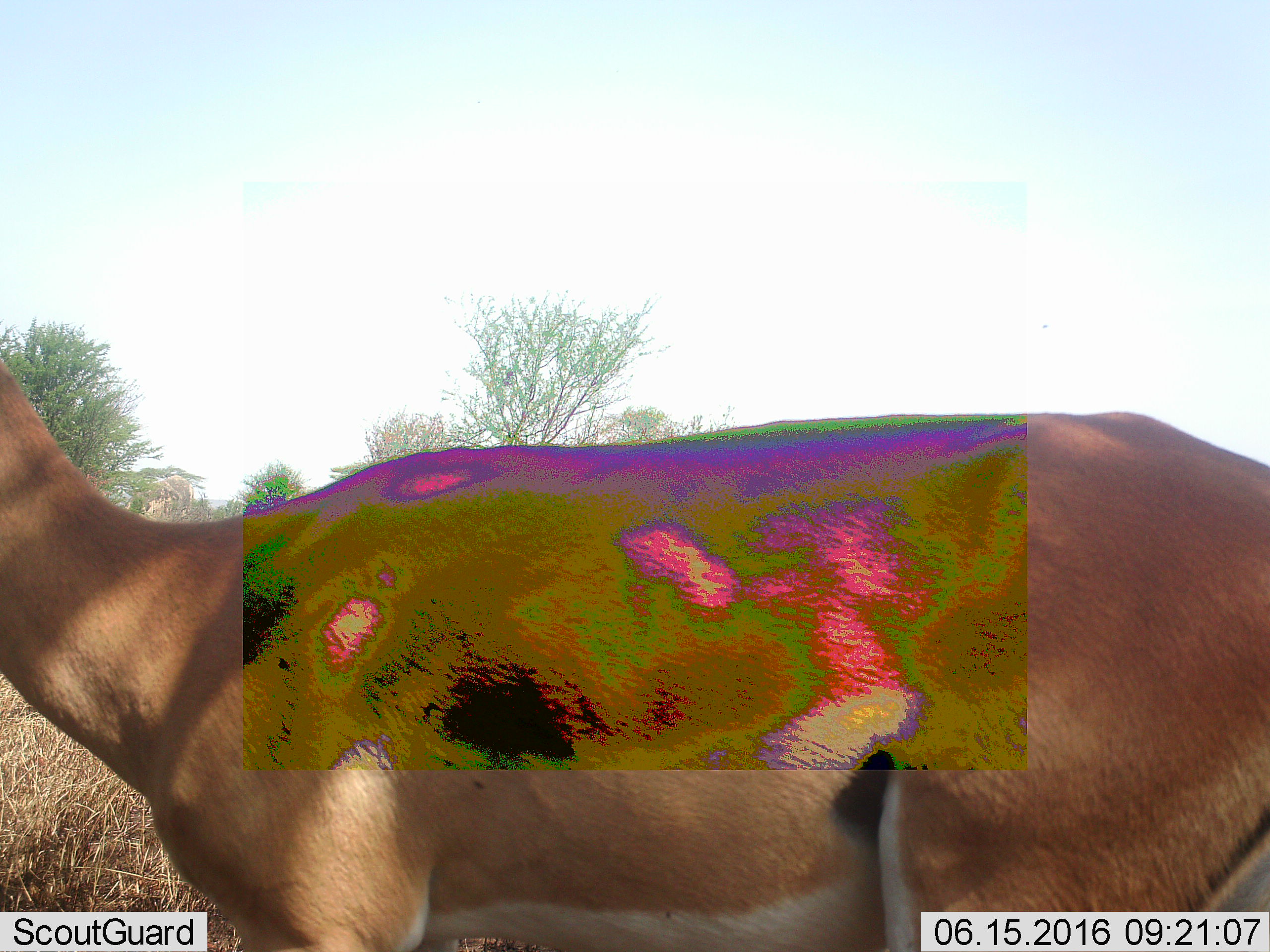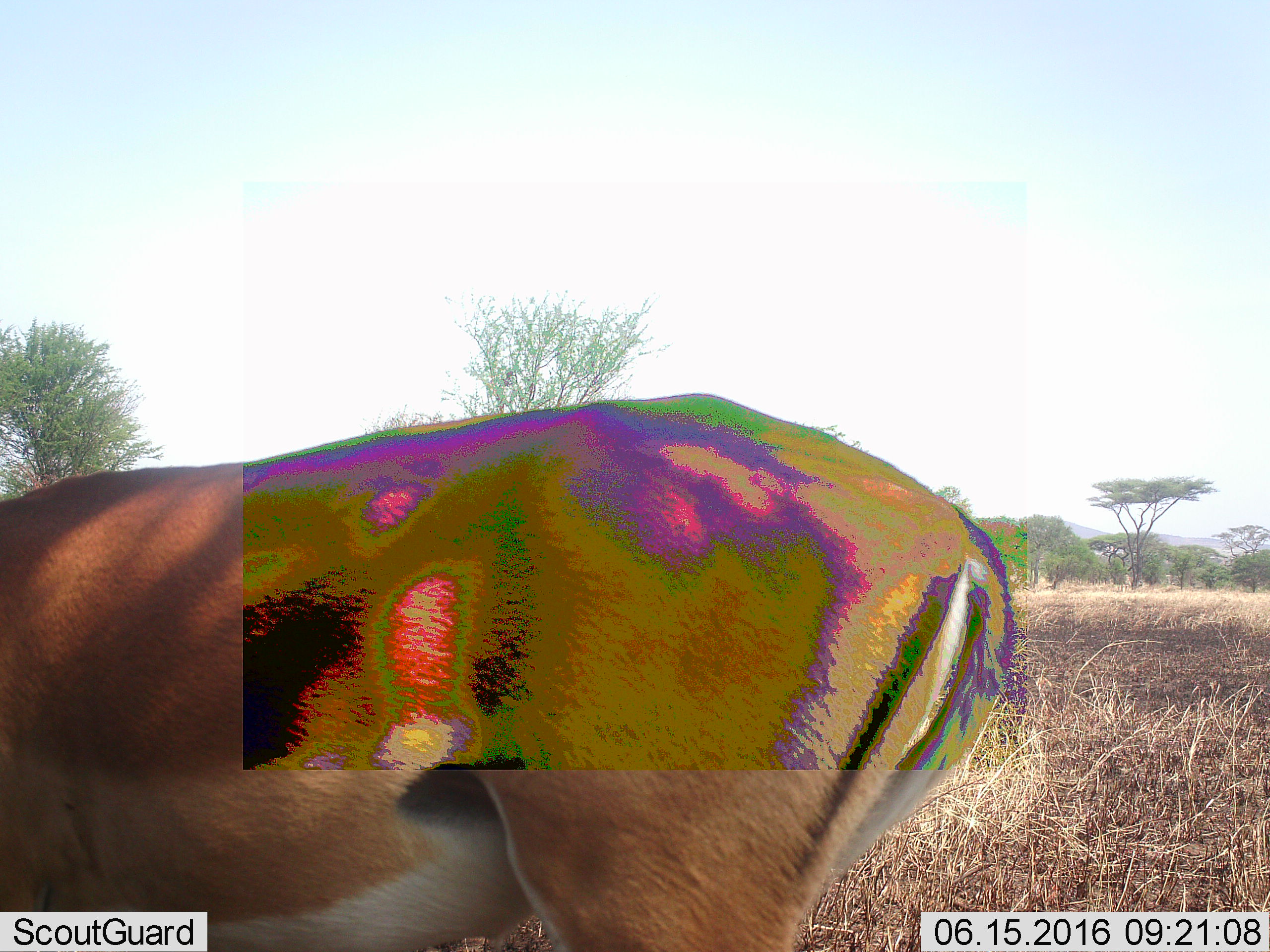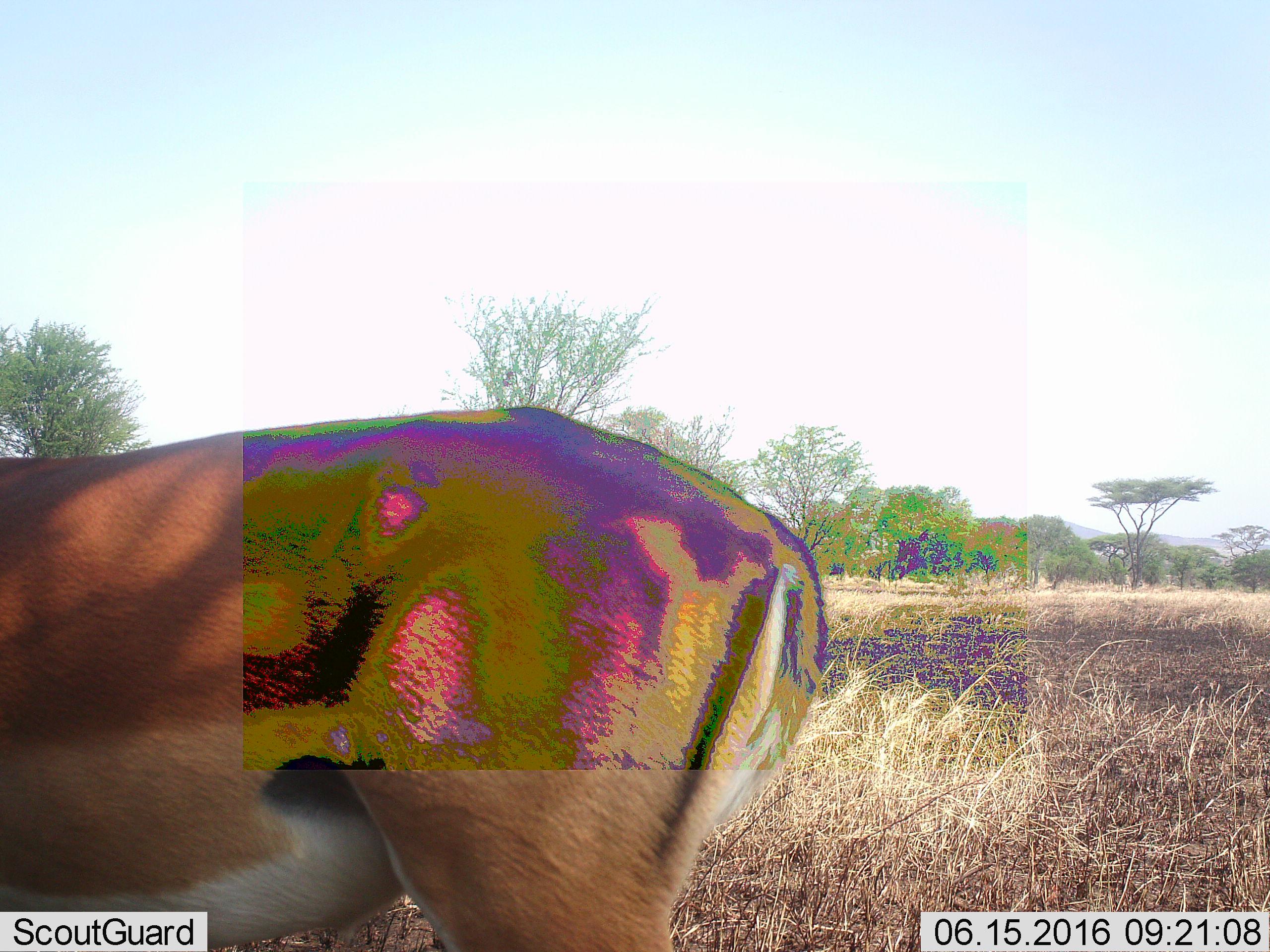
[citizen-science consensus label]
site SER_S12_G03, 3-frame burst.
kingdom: Animalia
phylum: Chordata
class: Mammalia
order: Artiodactyla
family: Bovidae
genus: Nanger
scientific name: Nanger granti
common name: grant's gazelle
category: gazellegrants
Gazellegrants (grant's gazelle) (Nanger granti), count 1. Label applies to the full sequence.